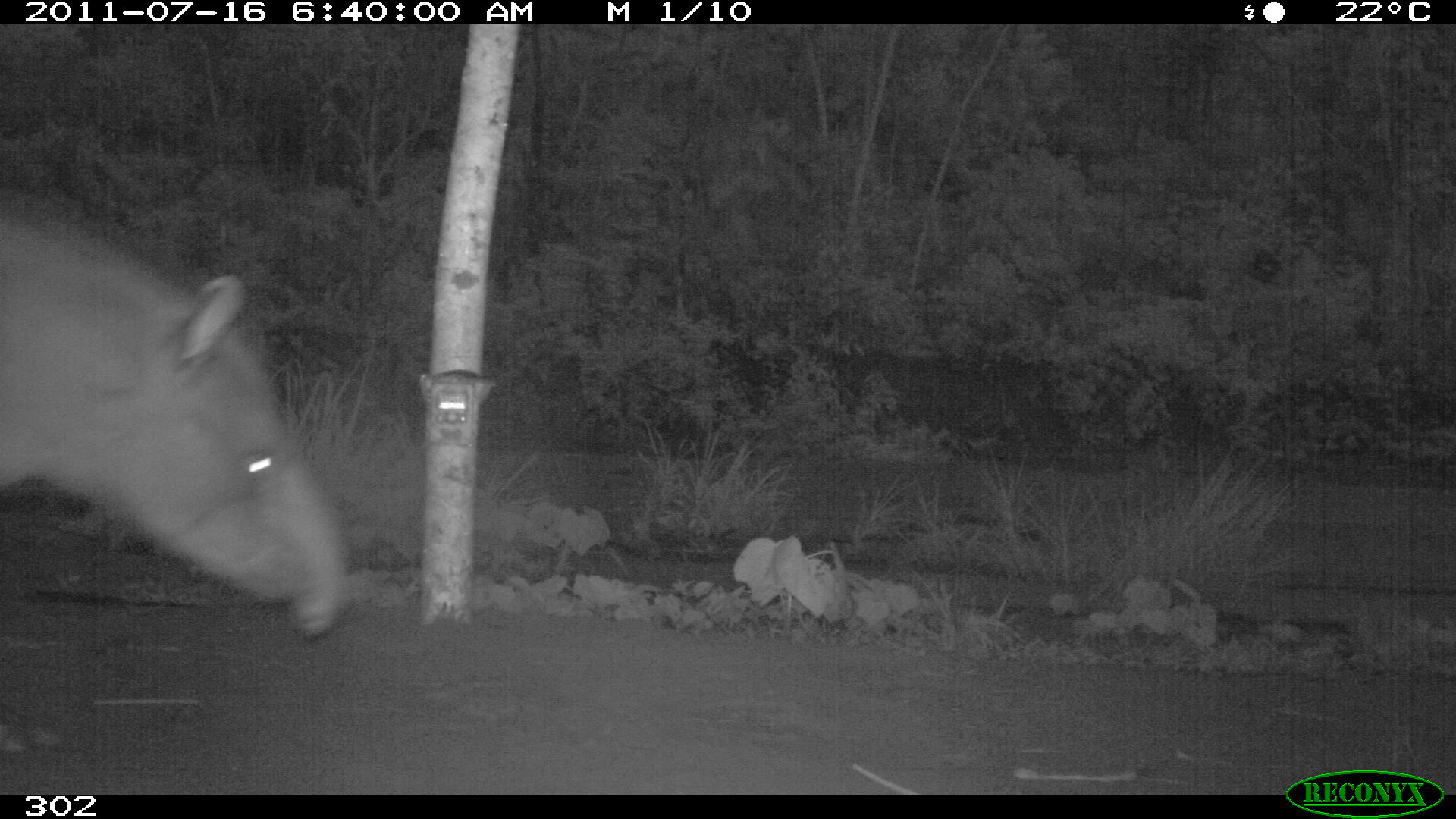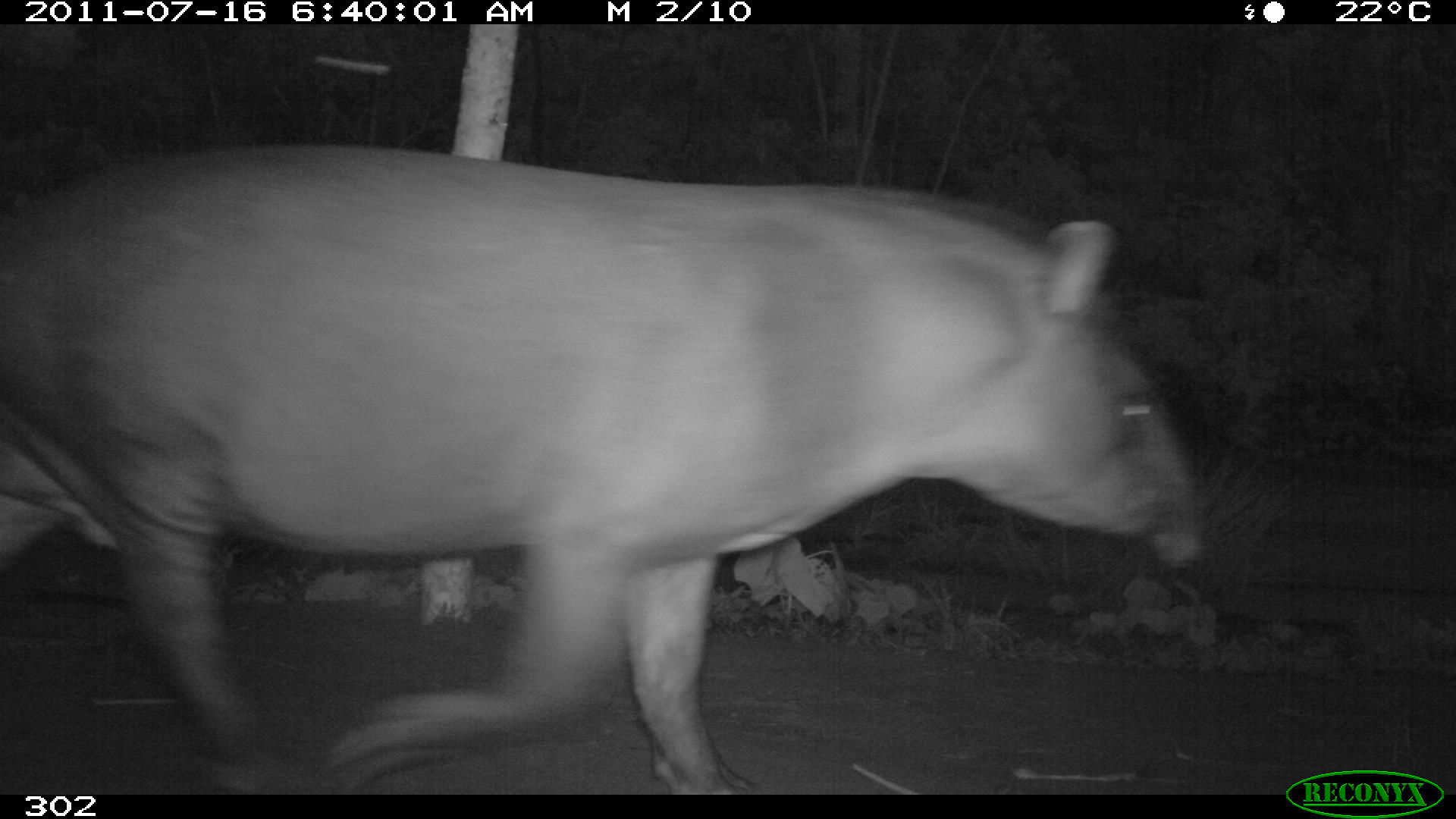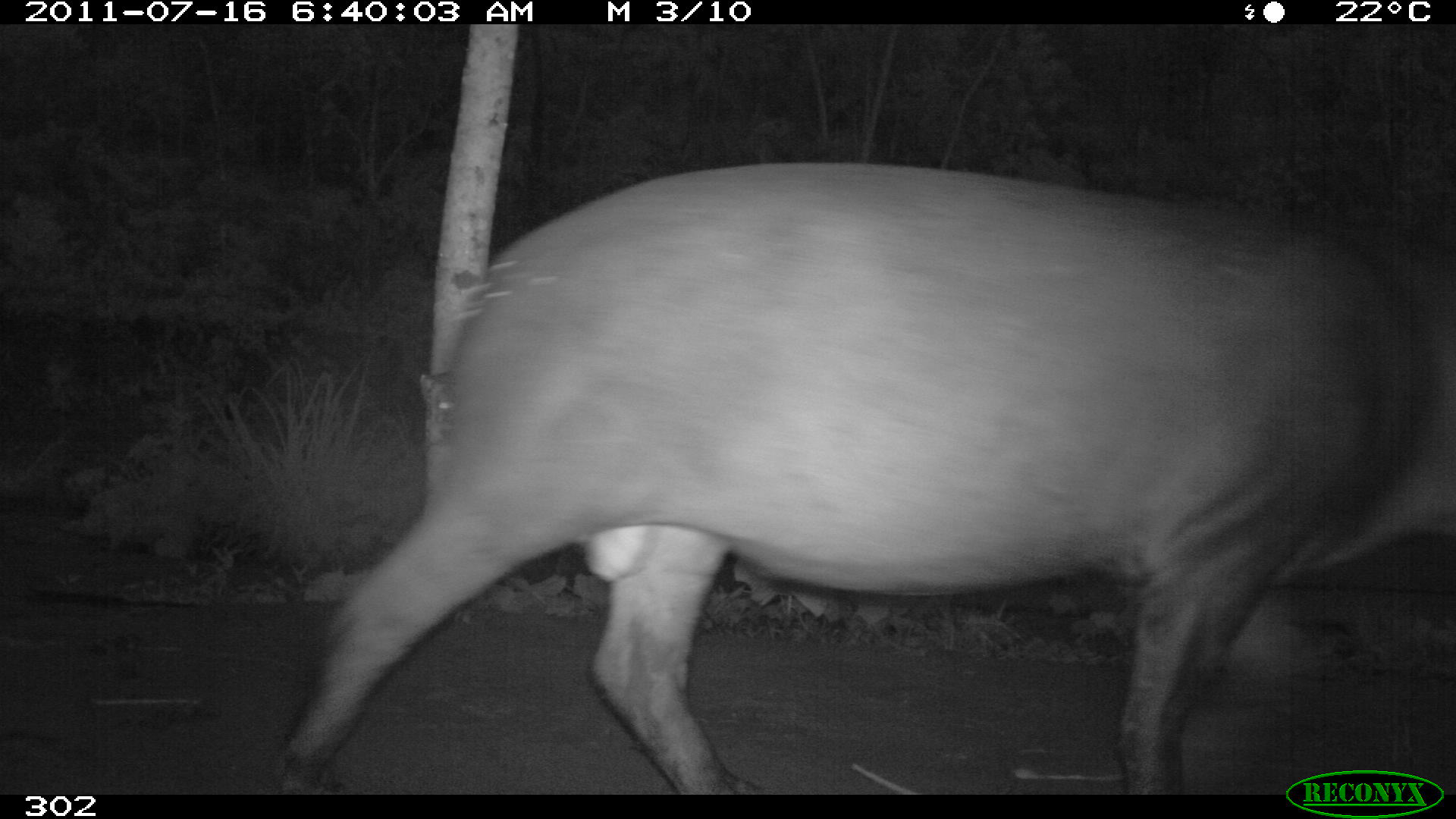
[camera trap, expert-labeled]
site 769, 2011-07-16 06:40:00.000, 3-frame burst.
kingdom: Animalia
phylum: Chordata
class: Mammalia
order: Perissodactyla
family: Tapiridae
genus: Tapirus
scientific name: Tapirus terrestris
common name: south american tapir